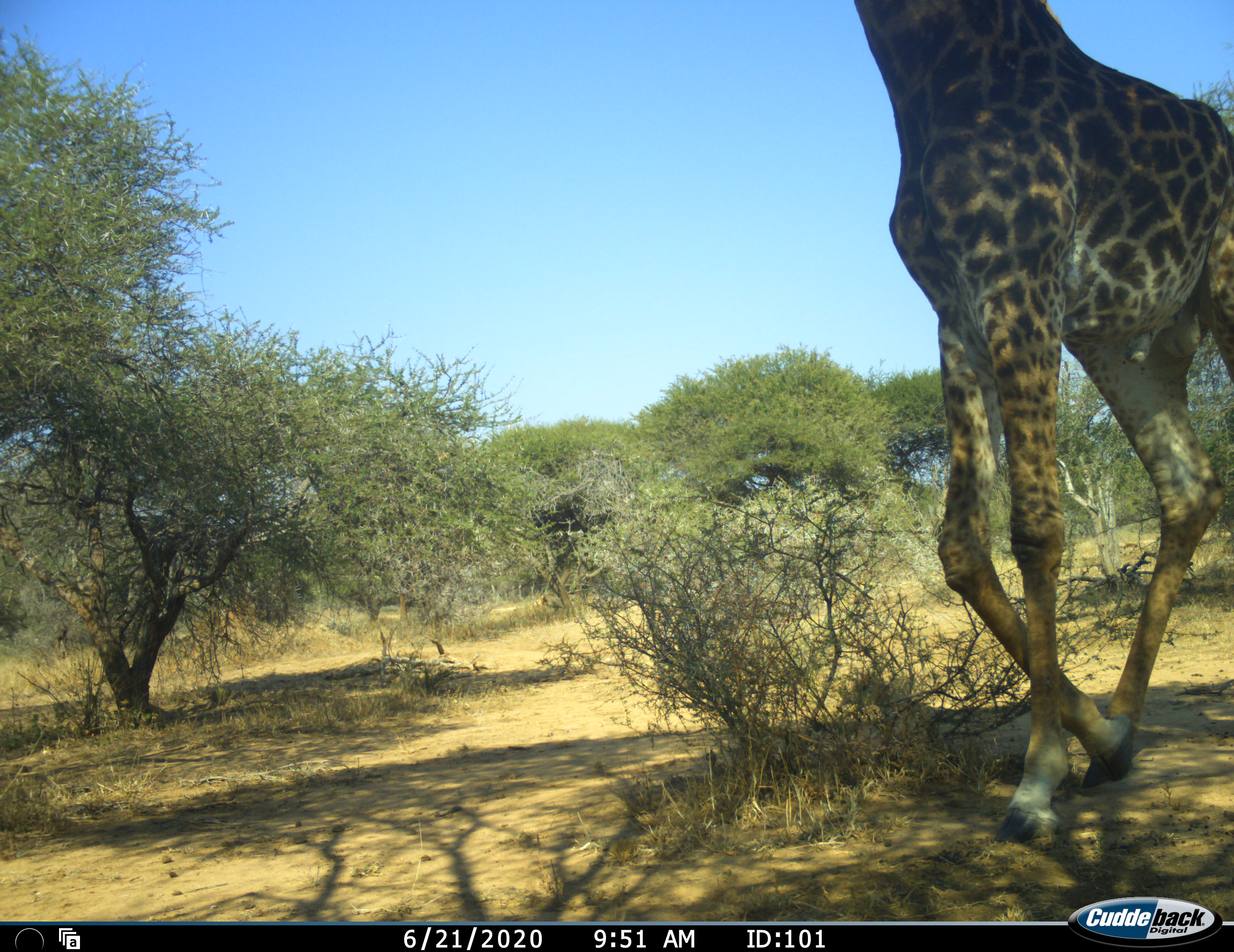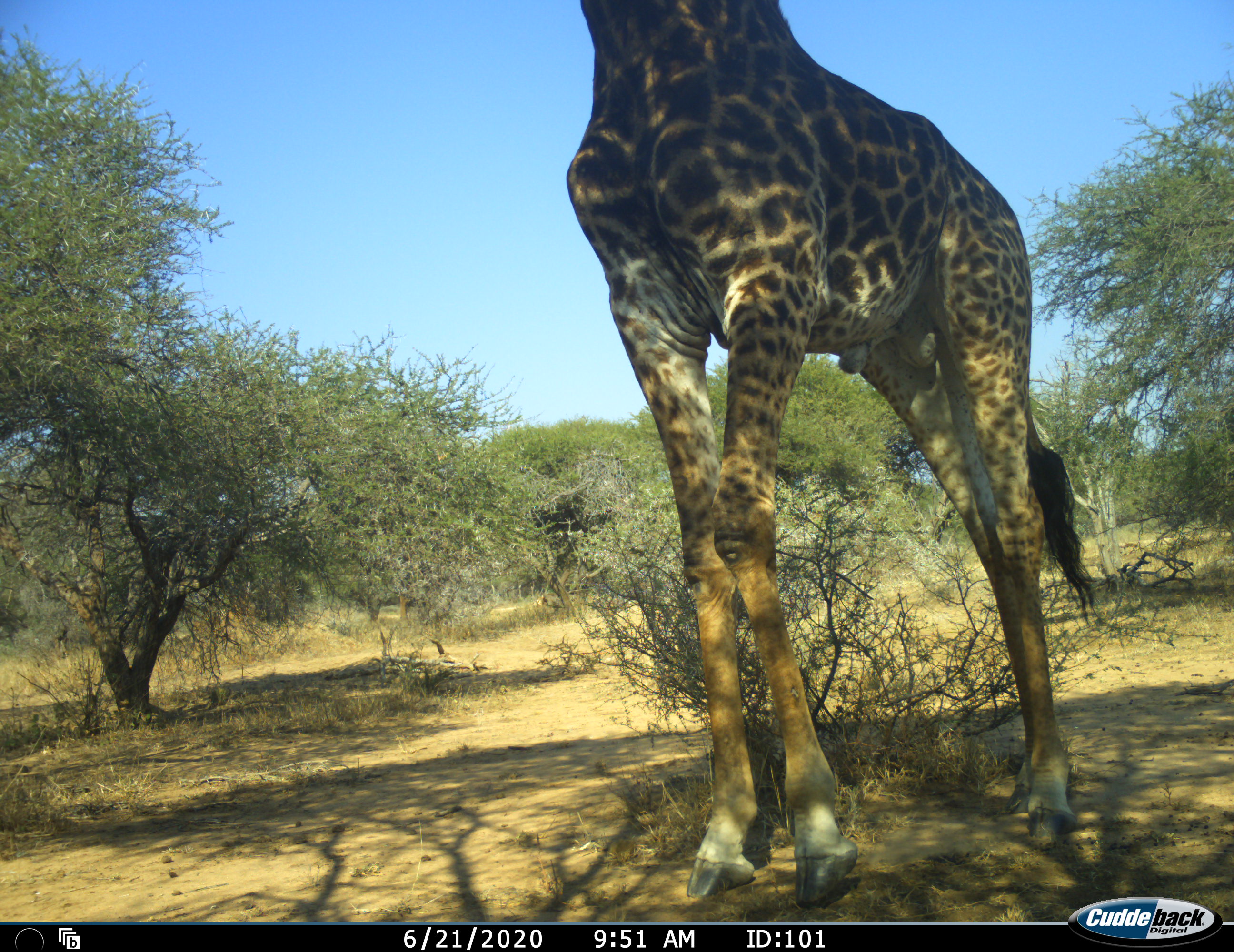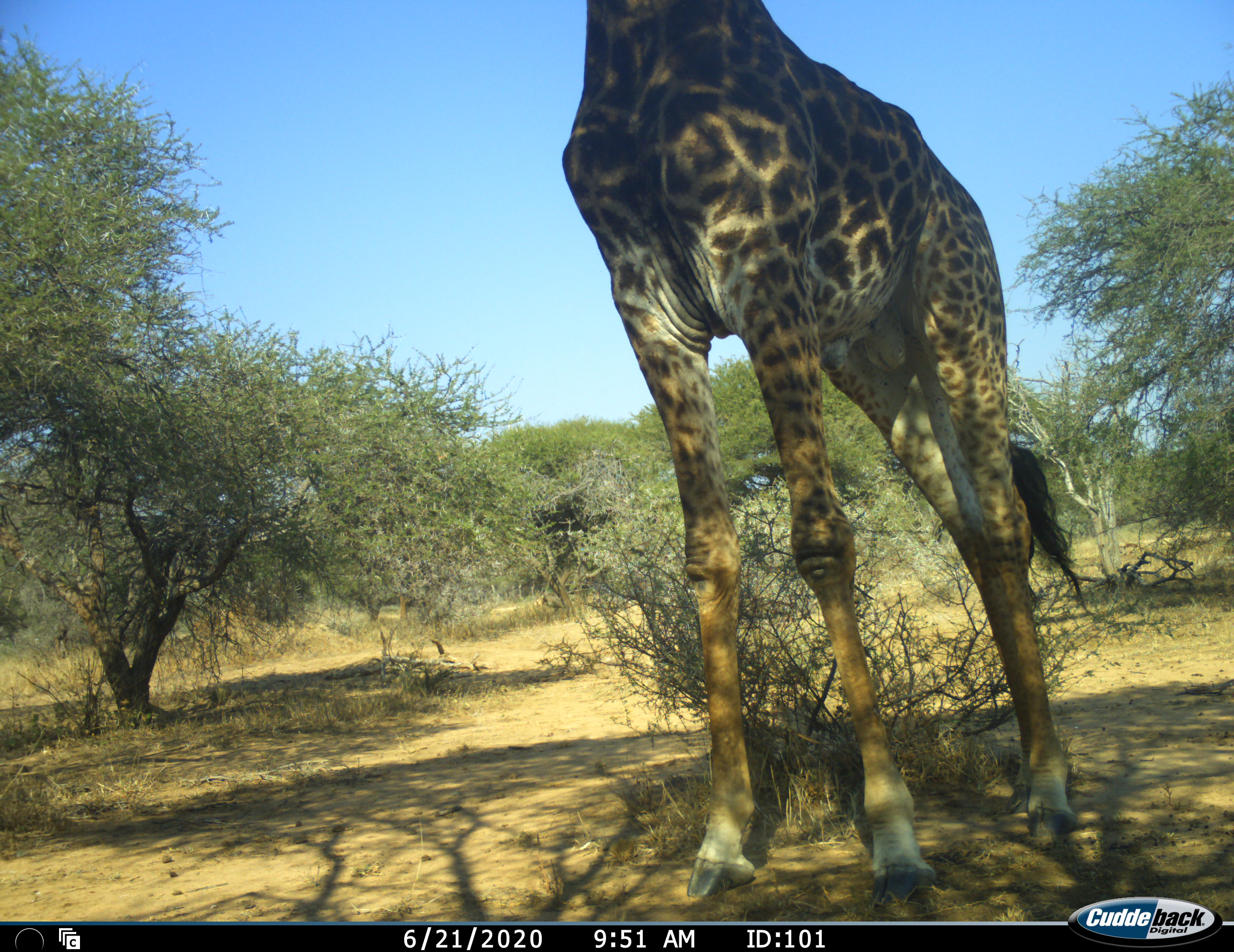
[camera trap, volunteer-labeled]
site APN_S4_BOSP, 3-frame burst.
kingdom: Animalia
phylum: Chordata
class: Mammalia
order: Artiodactyla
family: Giraffidae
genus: Giraffa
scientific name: Giraffa camelopardalis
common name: giraffe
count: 1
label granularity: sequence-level